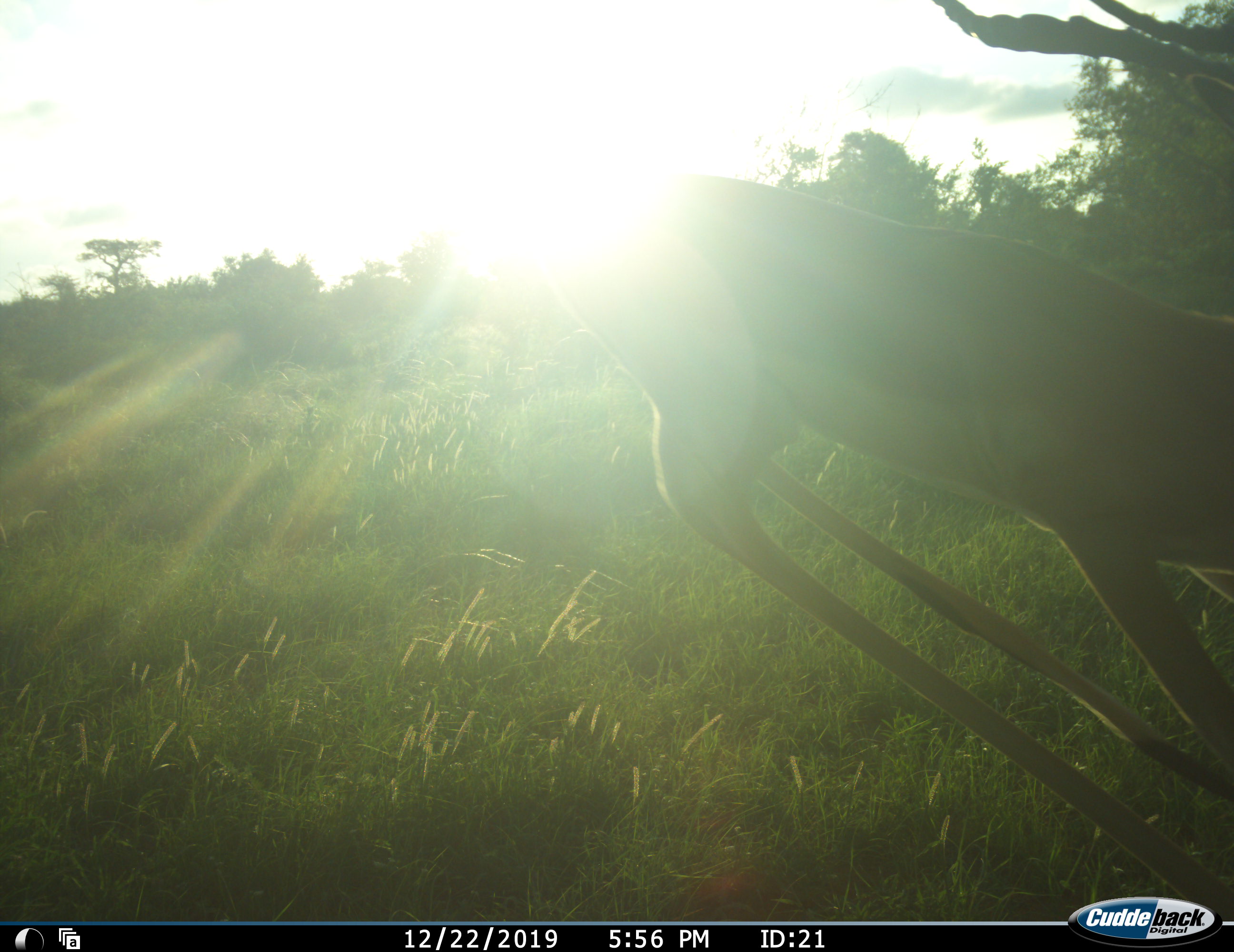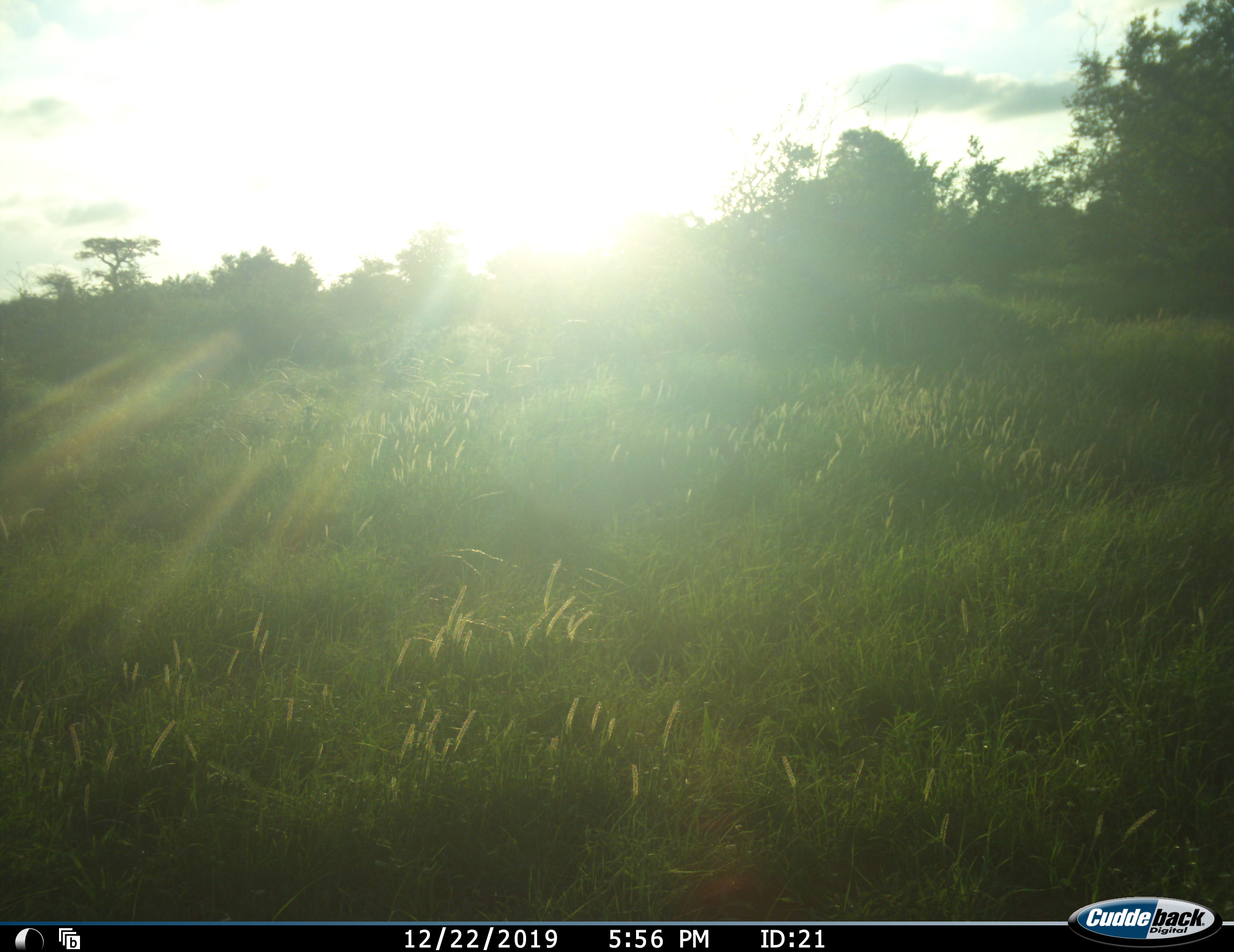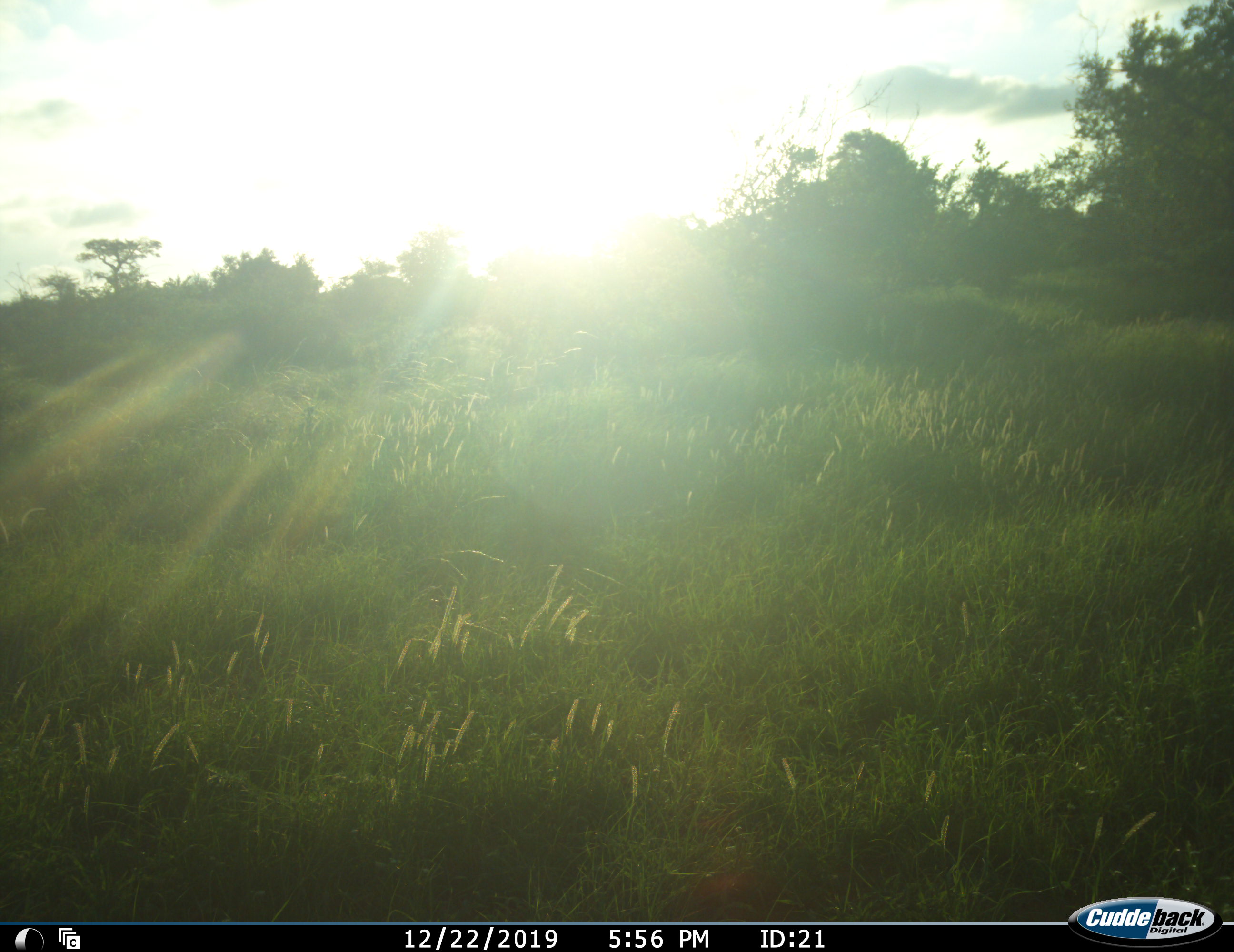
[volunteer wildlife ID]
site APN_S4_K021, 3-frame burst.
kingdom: Animalia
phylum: Chordata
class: Mammalia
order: Artiodactyla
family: Bovidae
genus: Aepyceros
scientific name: Aepyceros melampus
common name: impala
Impala (Aepyceros melampus), count 1. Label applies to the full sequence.